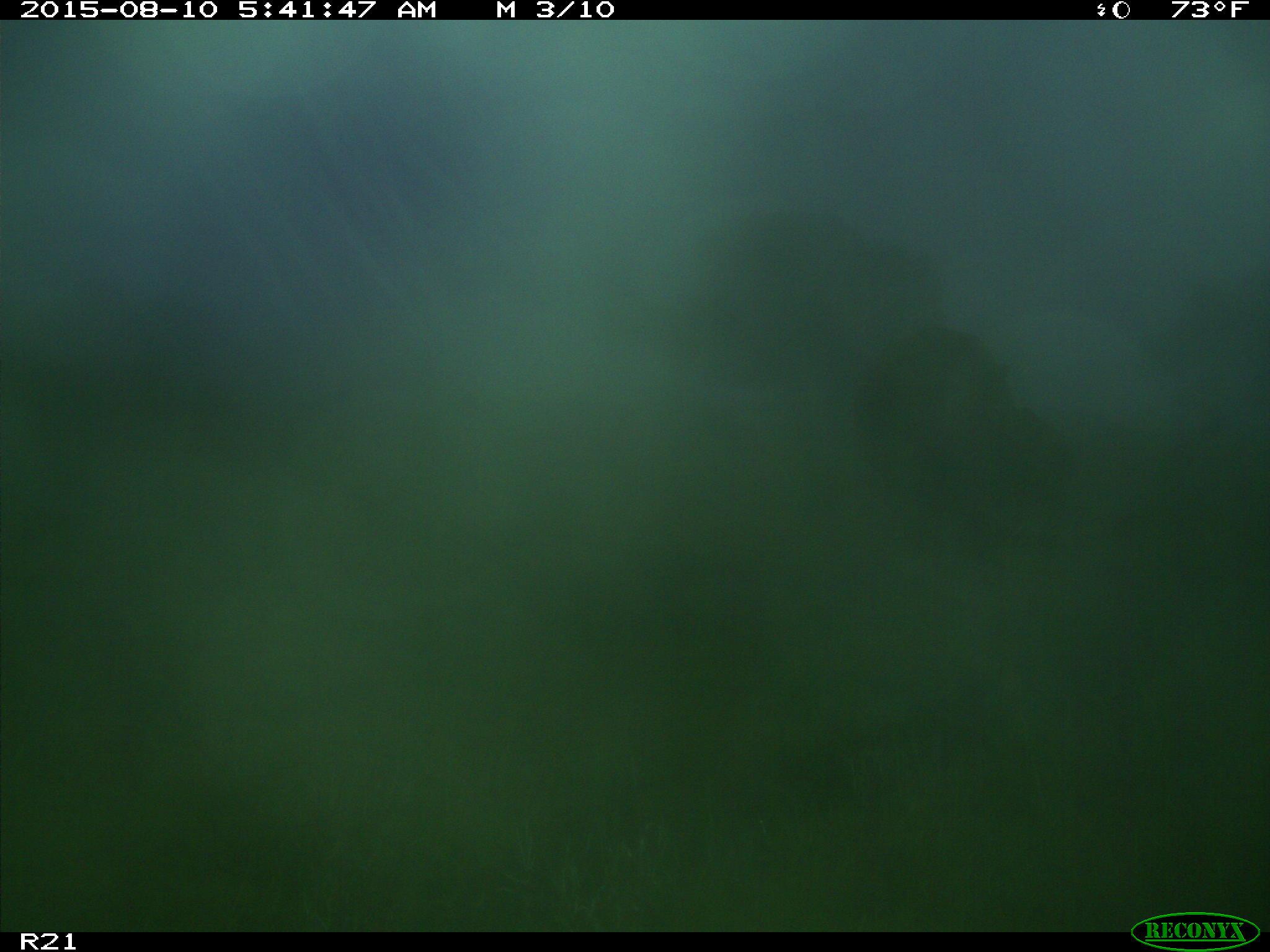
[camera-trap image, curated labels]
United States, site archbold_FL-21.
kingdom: Animalia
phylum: Chordata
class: Mammalia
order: Artiodactyla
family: Bovidae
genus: Bos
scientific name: Bos taurus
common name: domestic cow